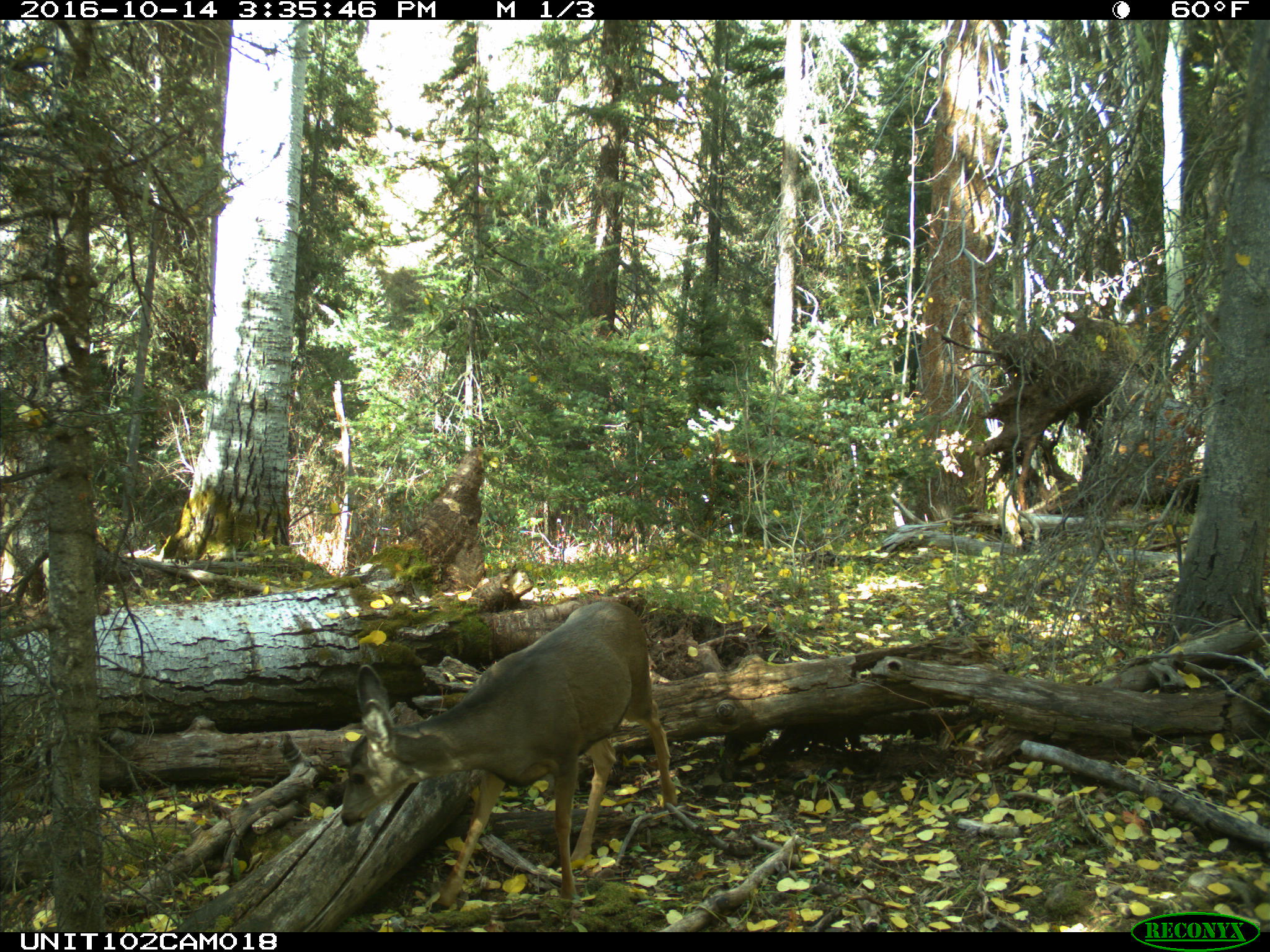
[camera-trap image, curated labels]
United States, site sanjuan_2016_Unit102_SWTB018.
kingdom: Animalia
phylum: Chordata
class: Mammalia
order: Artiodactyla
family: Cervidae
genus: Odocoileus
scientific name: Odocoileus hemionus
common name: mule deer